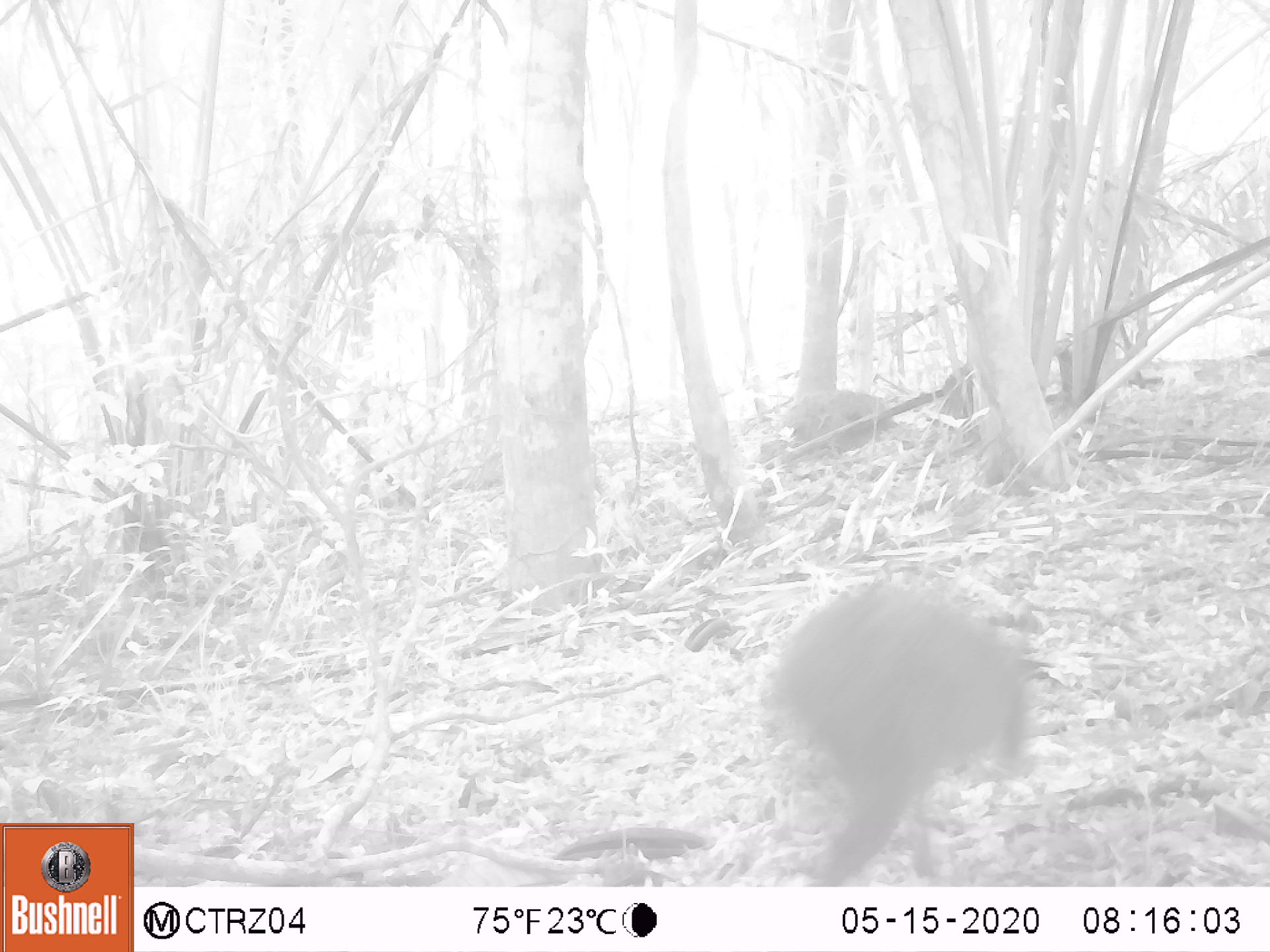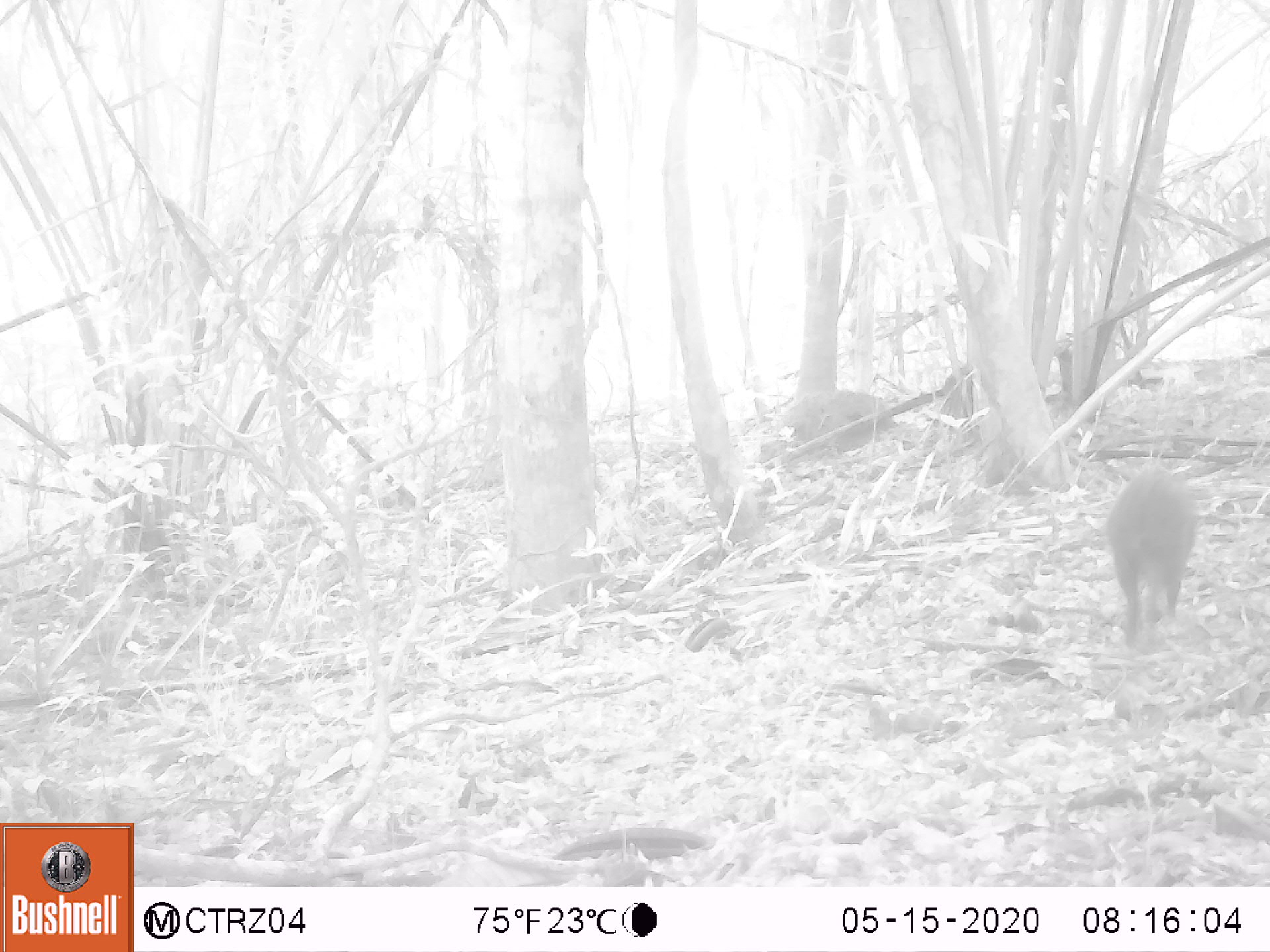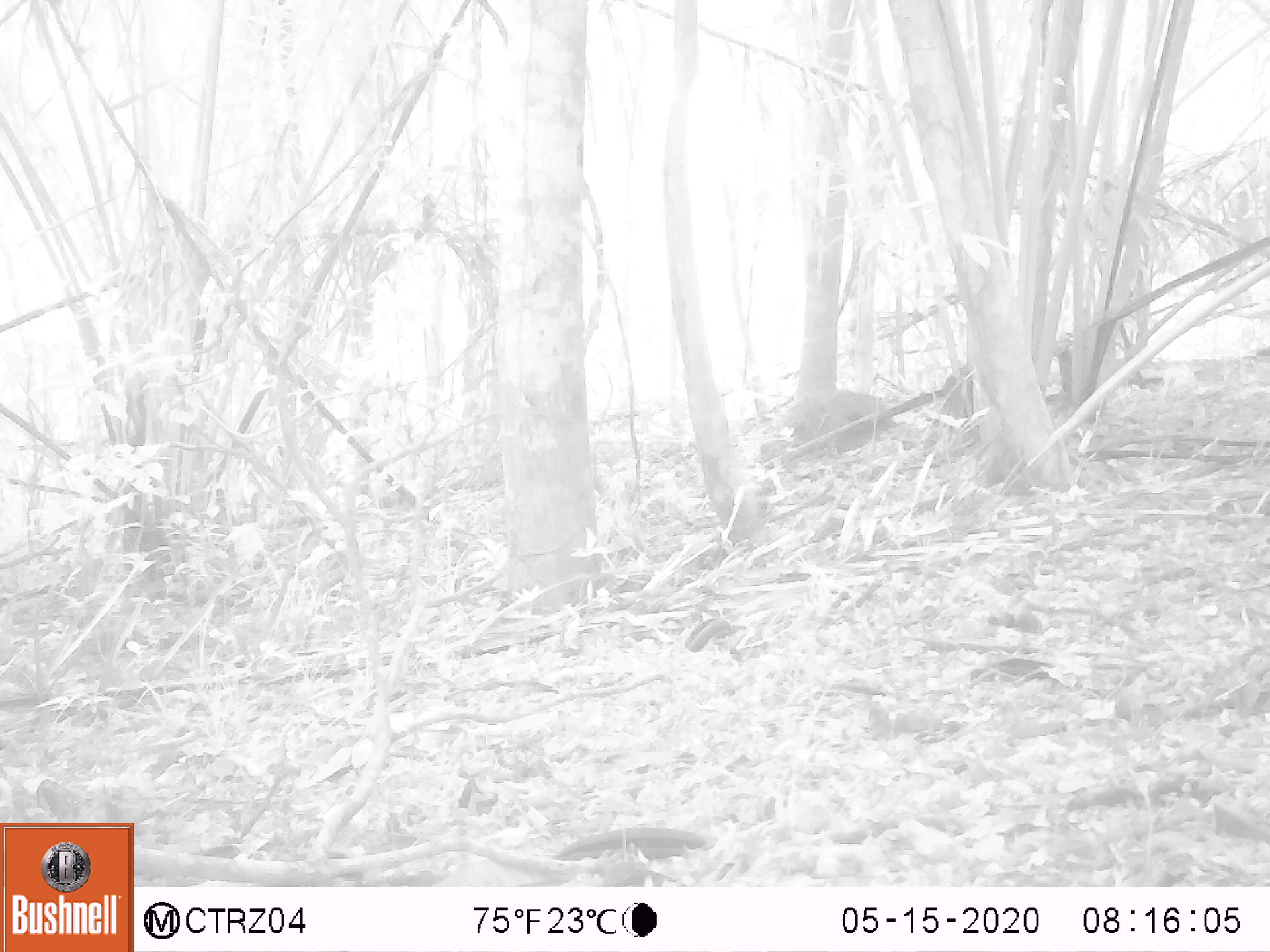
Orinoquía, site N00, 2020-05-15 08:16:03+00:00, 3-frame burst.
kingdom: Animalia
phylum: Chordata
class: Mammalia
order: Rodentia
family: Dasyproctidae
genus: Dasyprocta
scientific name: Dasyprocta fuliginosa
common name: black agouti